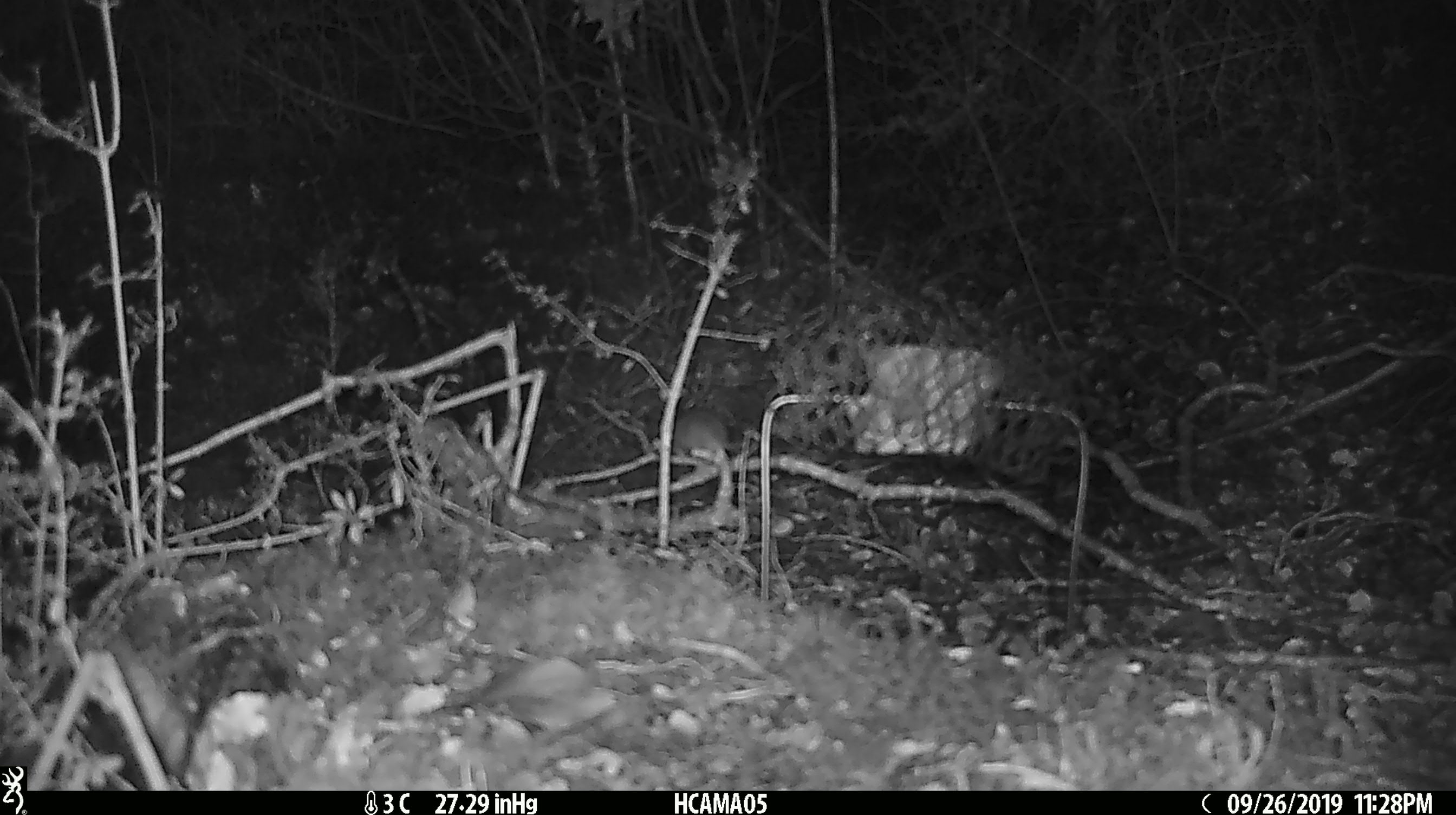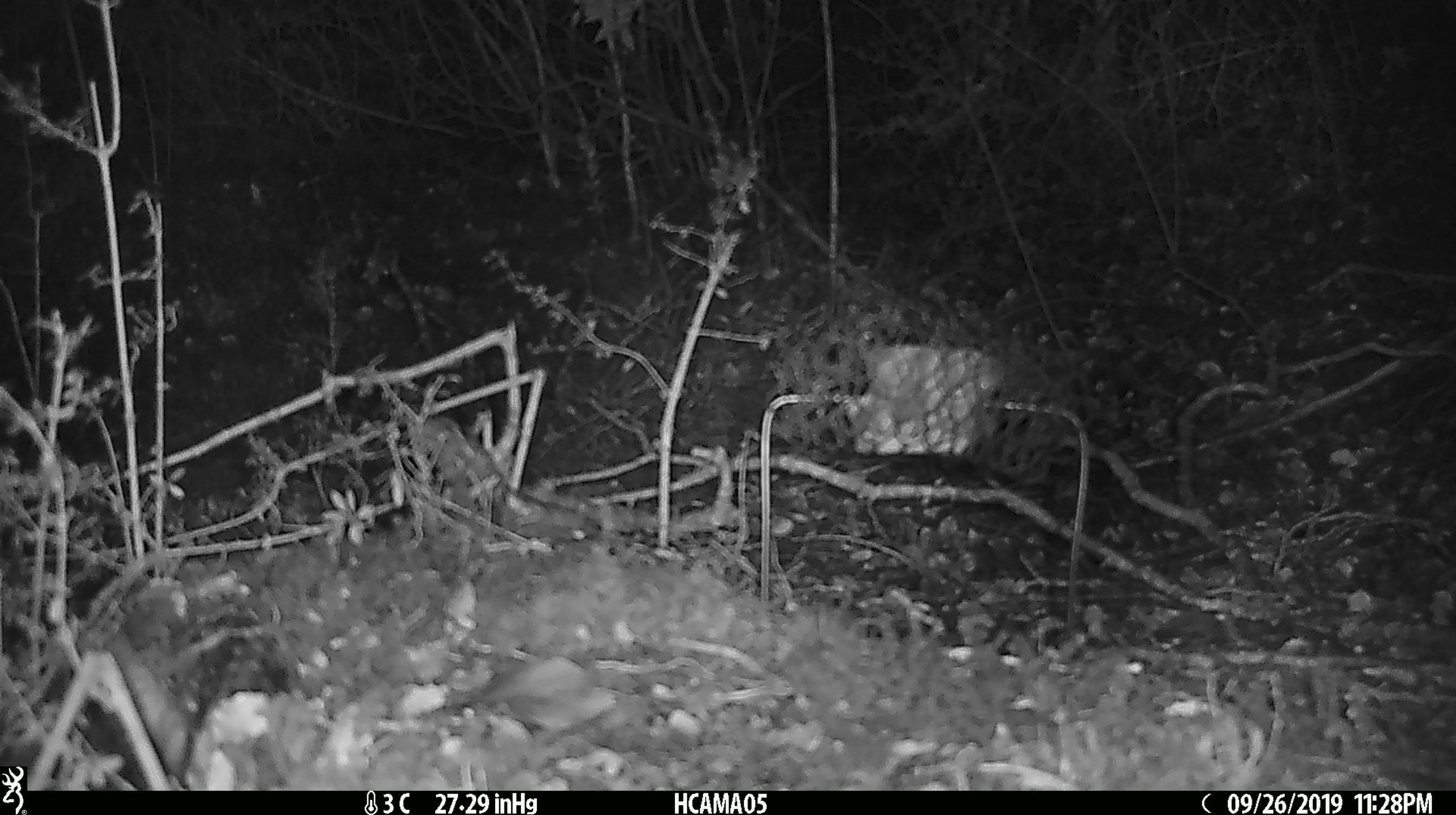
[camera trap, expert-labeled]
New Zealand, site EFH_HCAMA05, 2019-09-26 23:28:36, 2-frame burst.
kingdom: Animalia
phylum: Chordata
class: Mammalia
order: Rodentia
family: Muridae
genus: Mus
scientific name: Mus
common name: mouse